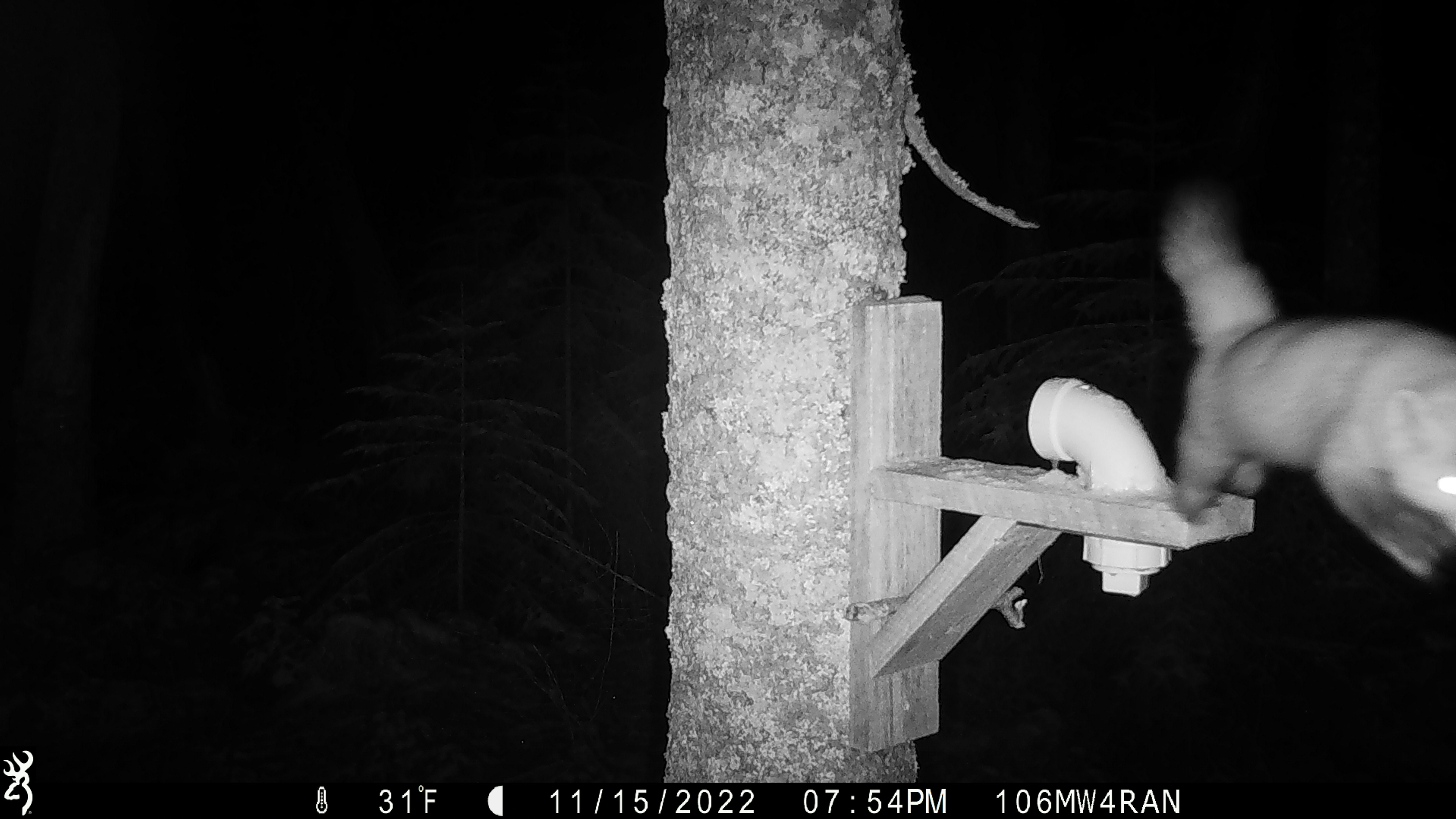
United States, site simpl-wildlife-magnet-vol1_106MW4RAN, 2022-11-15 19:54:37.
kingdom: Animalia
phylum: Chordata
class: Mammalia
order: Carnivora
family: Mustelidae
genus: Martes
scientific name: Martes americana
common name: american marten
American marten (Martes americana).